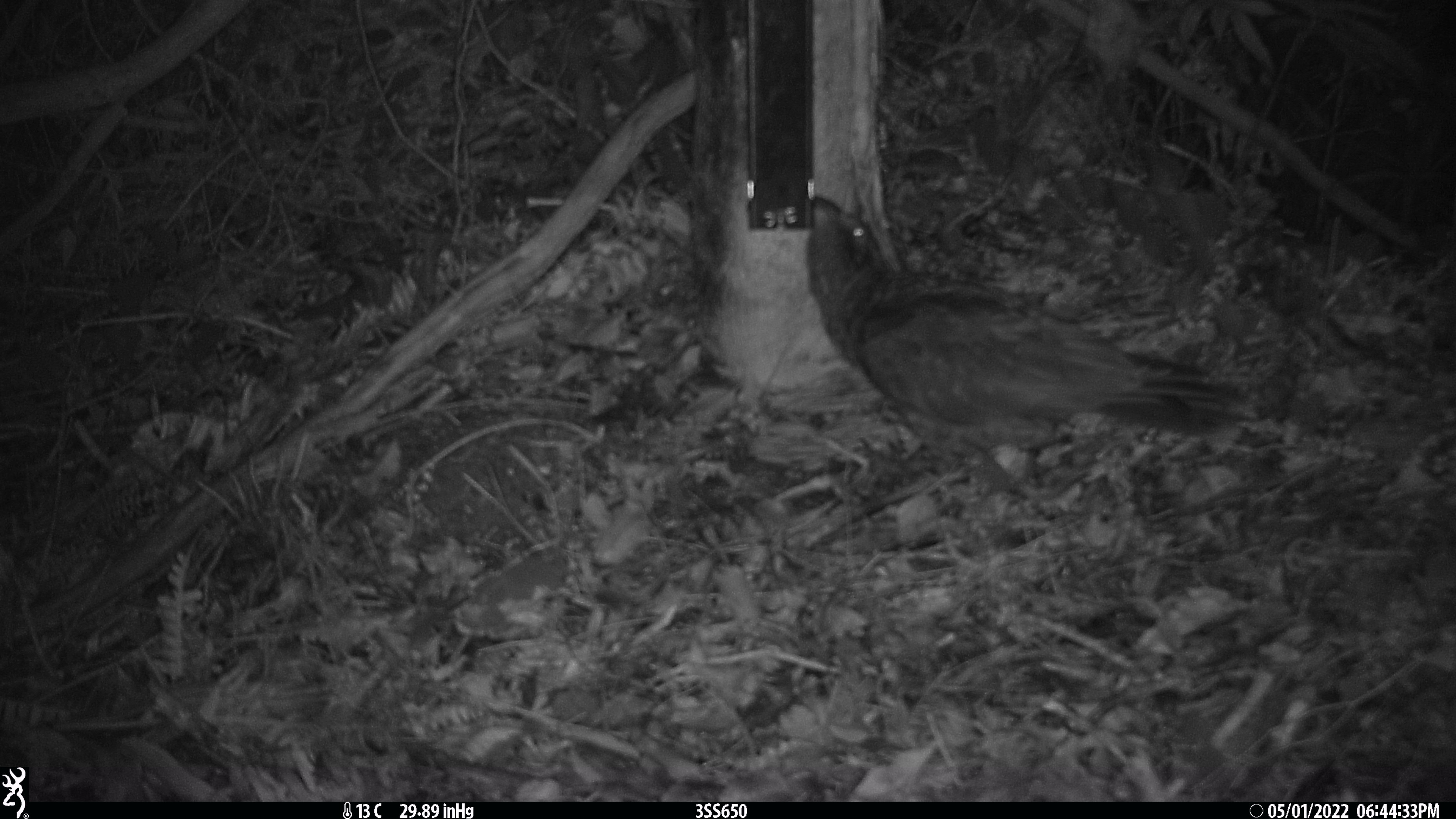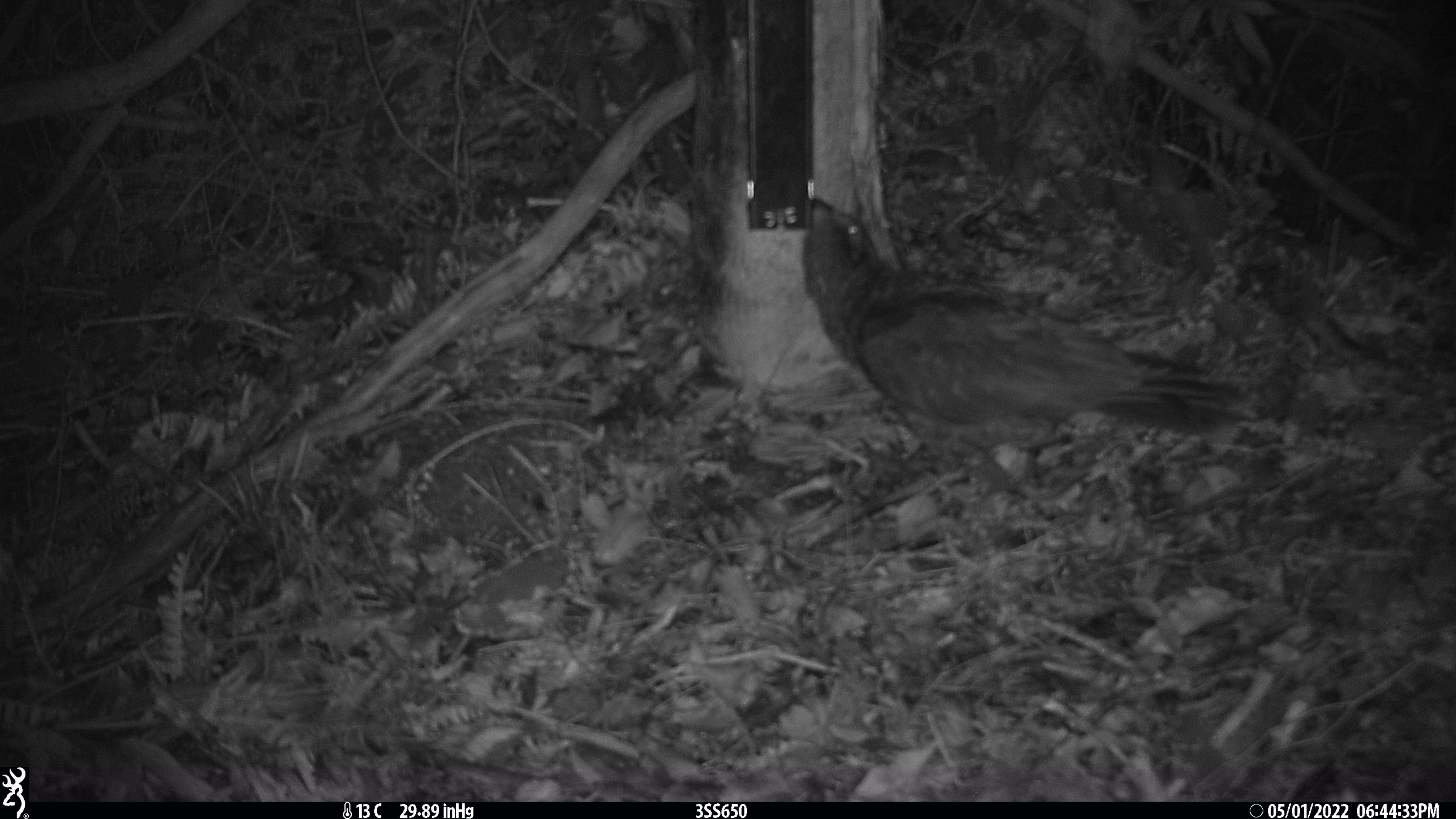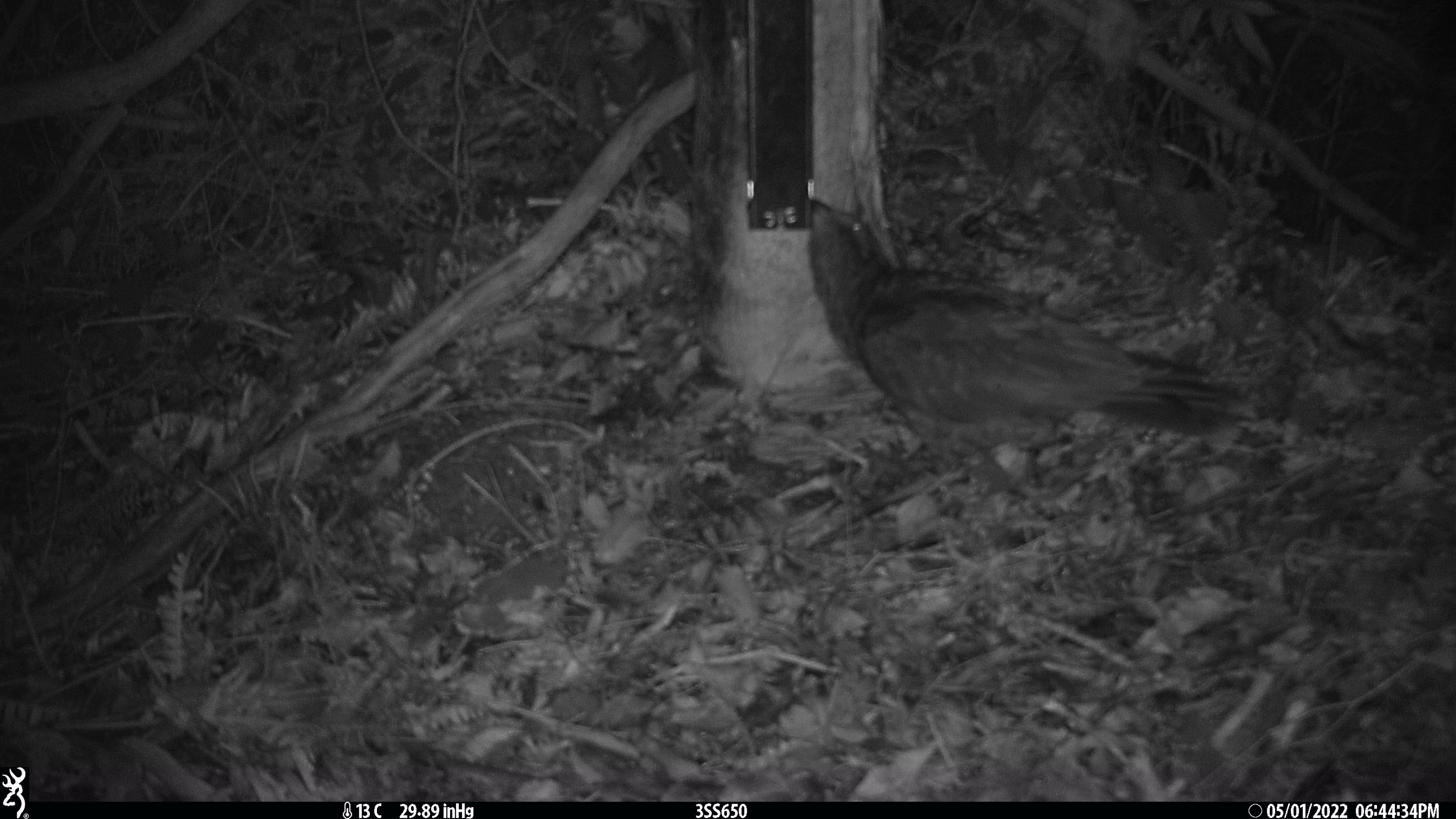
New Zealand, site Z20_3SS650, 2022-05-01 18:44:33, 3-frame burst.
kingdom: Animalia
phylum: Chordata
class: Aves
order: Psittaciformes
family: Strigopidae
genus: Nestor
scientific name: Nestor notabilis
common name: kea